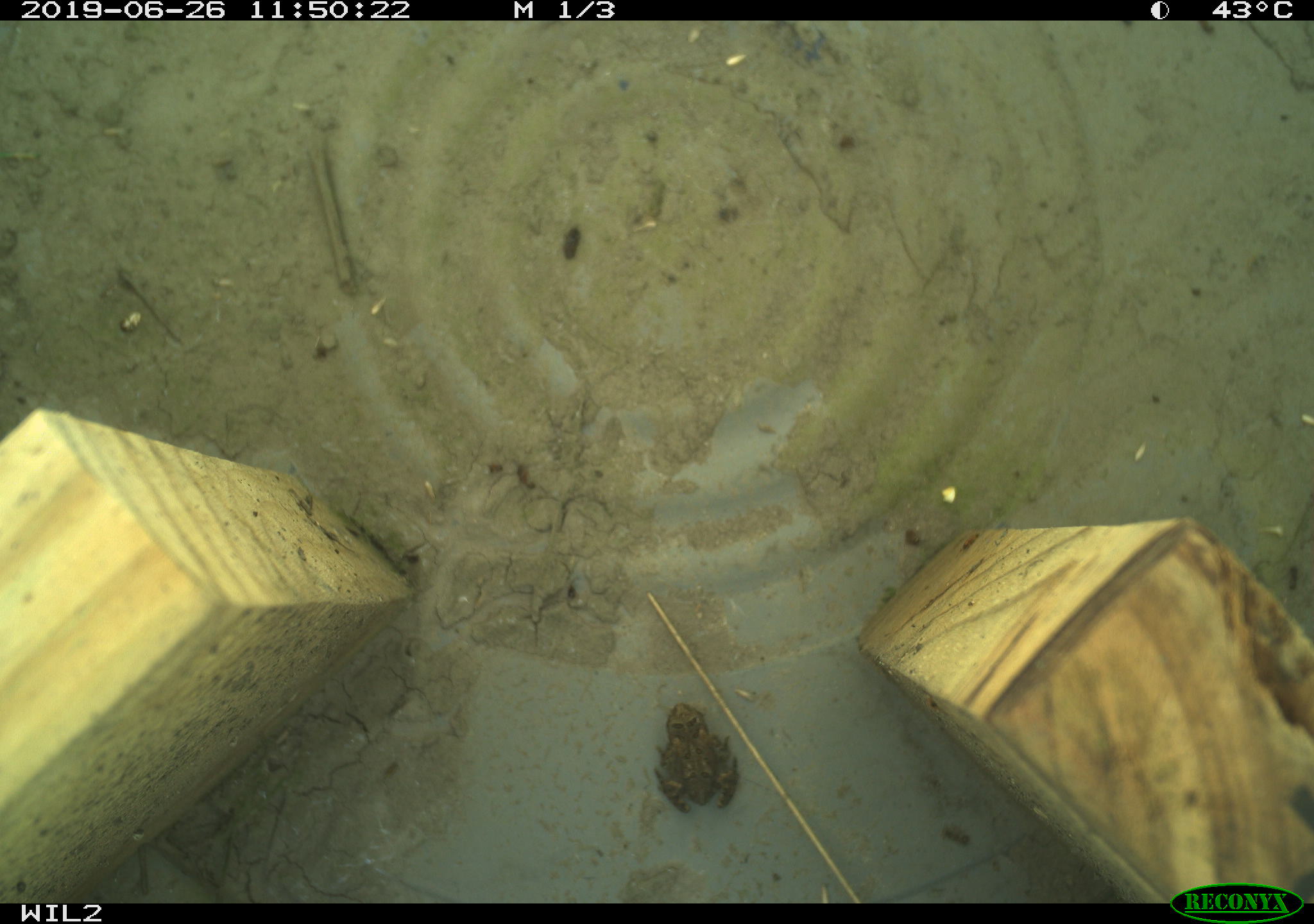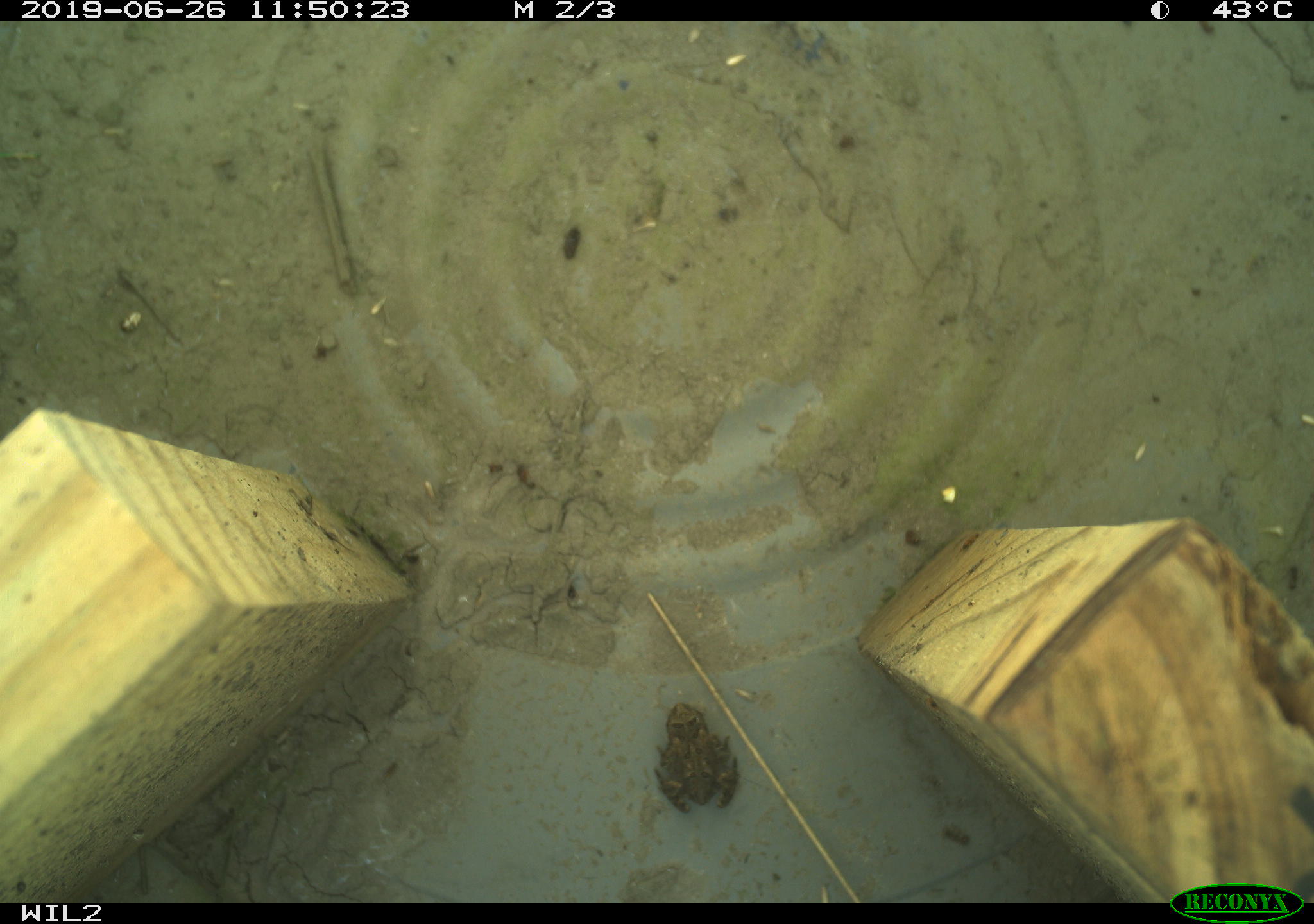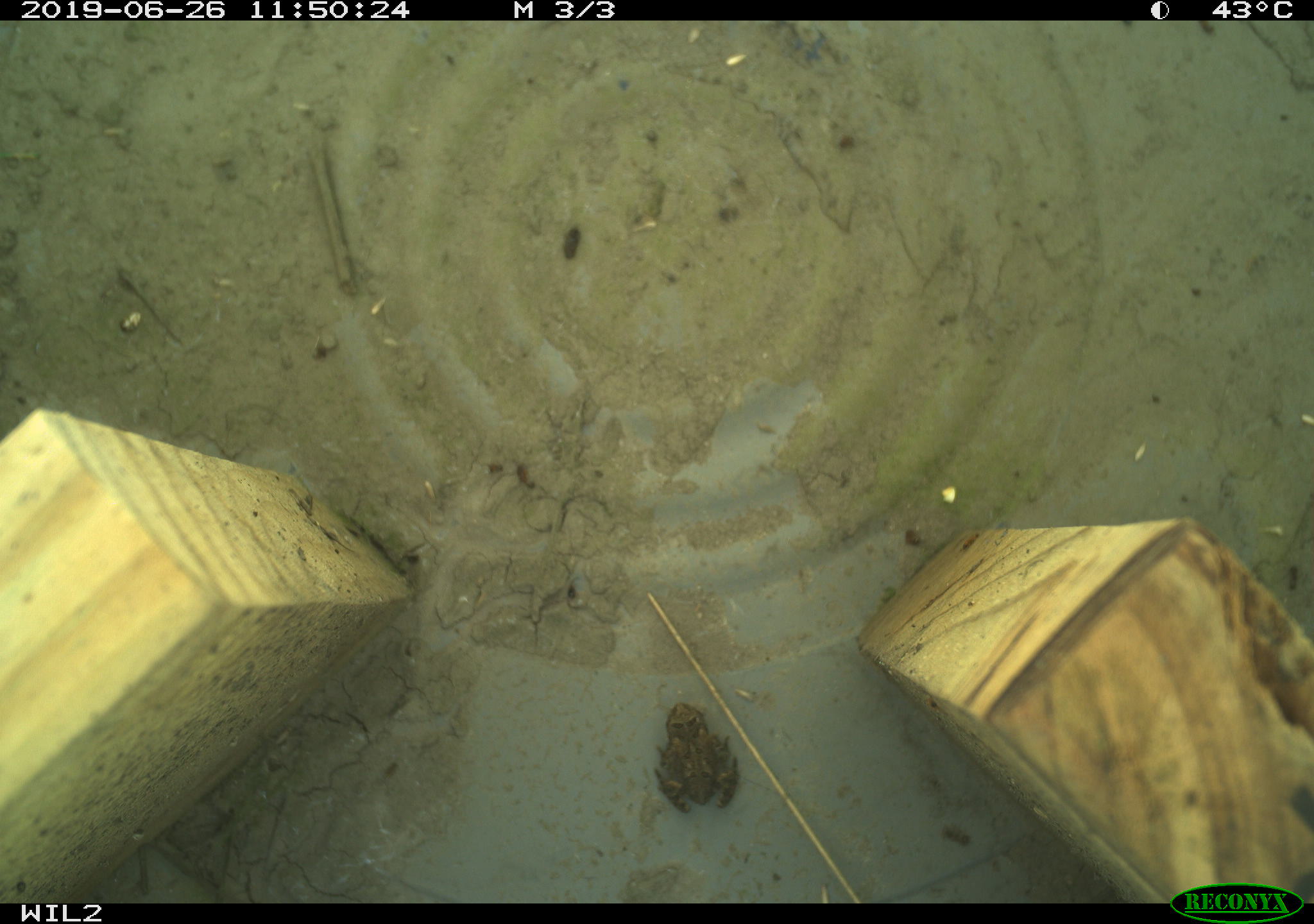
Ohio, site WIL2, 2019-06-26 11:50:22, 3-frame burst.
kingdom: Animalia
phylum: Chordata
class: Amphibia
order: Anura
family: Bufonidae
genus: Anaxyrus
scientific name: Anaxyrus americanus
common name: american toad